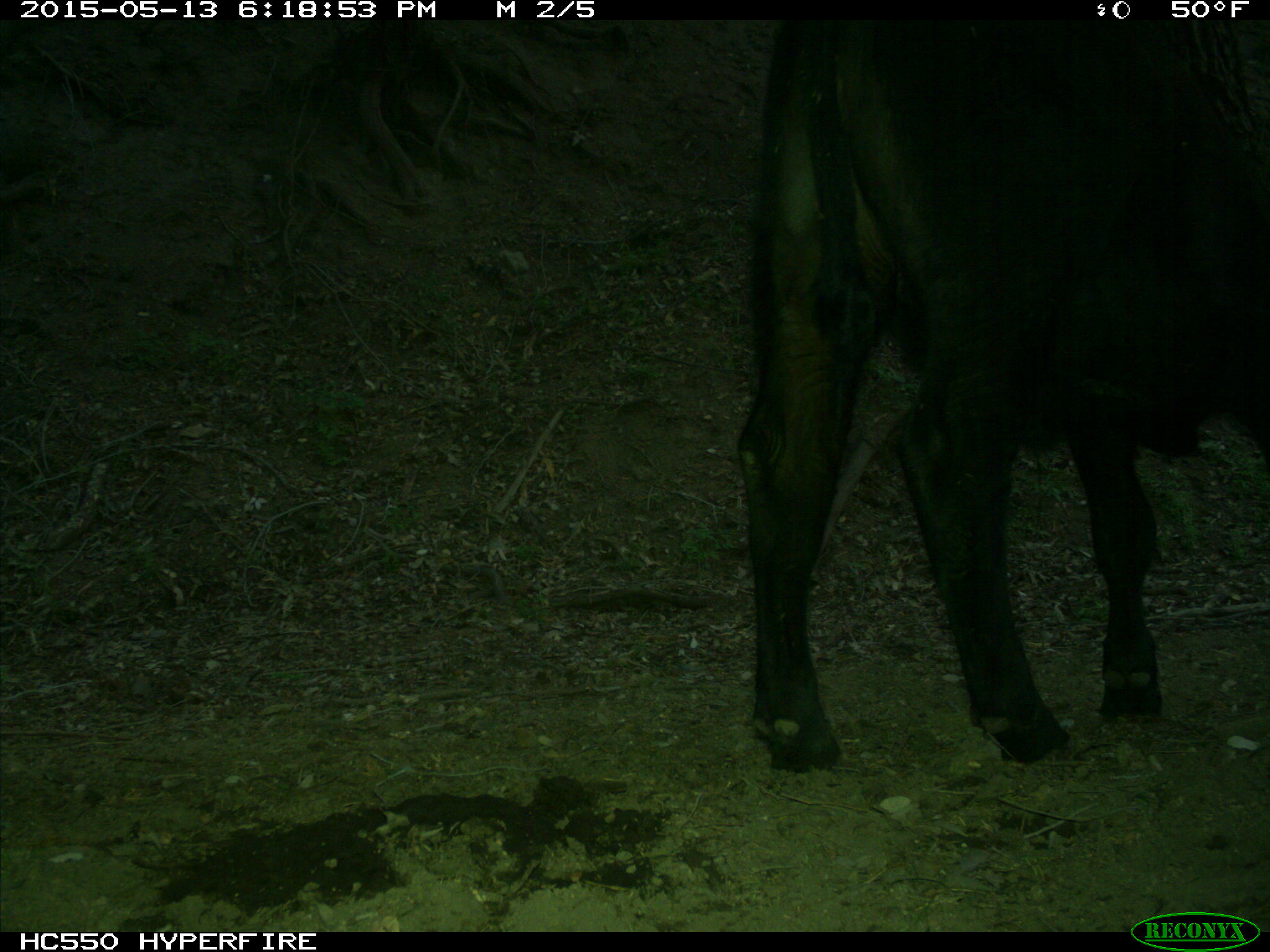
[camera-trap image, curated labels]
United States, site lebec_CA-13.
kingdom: Animalia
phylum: Chordata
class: Mammalia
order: Artiodactyla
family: Bovidae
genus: Bos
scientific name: Bos taurus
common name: domestic cow